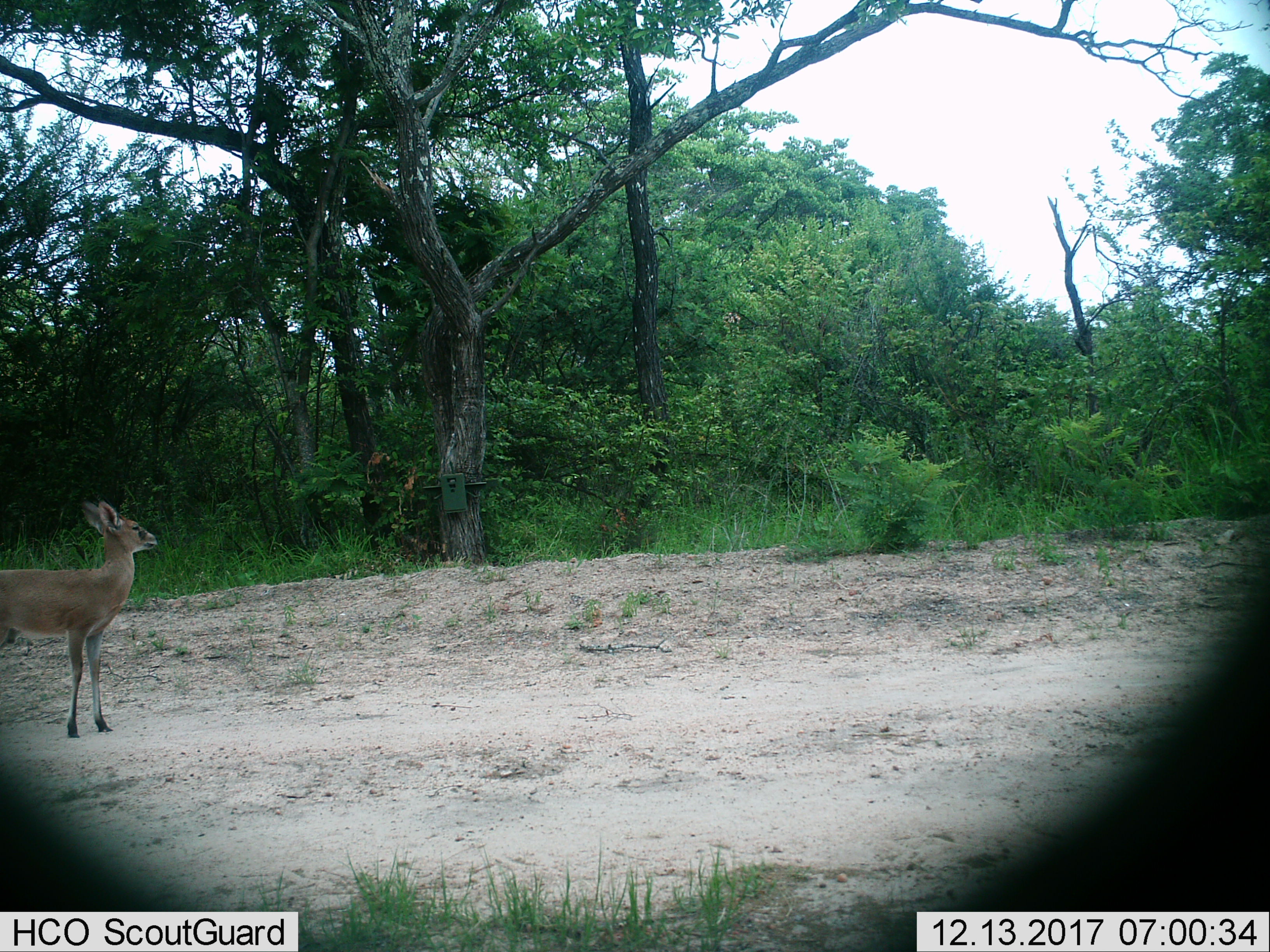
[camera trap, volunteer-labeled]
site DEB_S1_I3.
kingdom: Animalia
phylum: Chordata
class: Mammalia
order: Artiodactyla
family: Bovidae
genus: Sylvicapra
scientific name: Sylvicapra grimmia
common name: common duiker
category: duikercommongrey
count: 1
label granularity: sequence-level